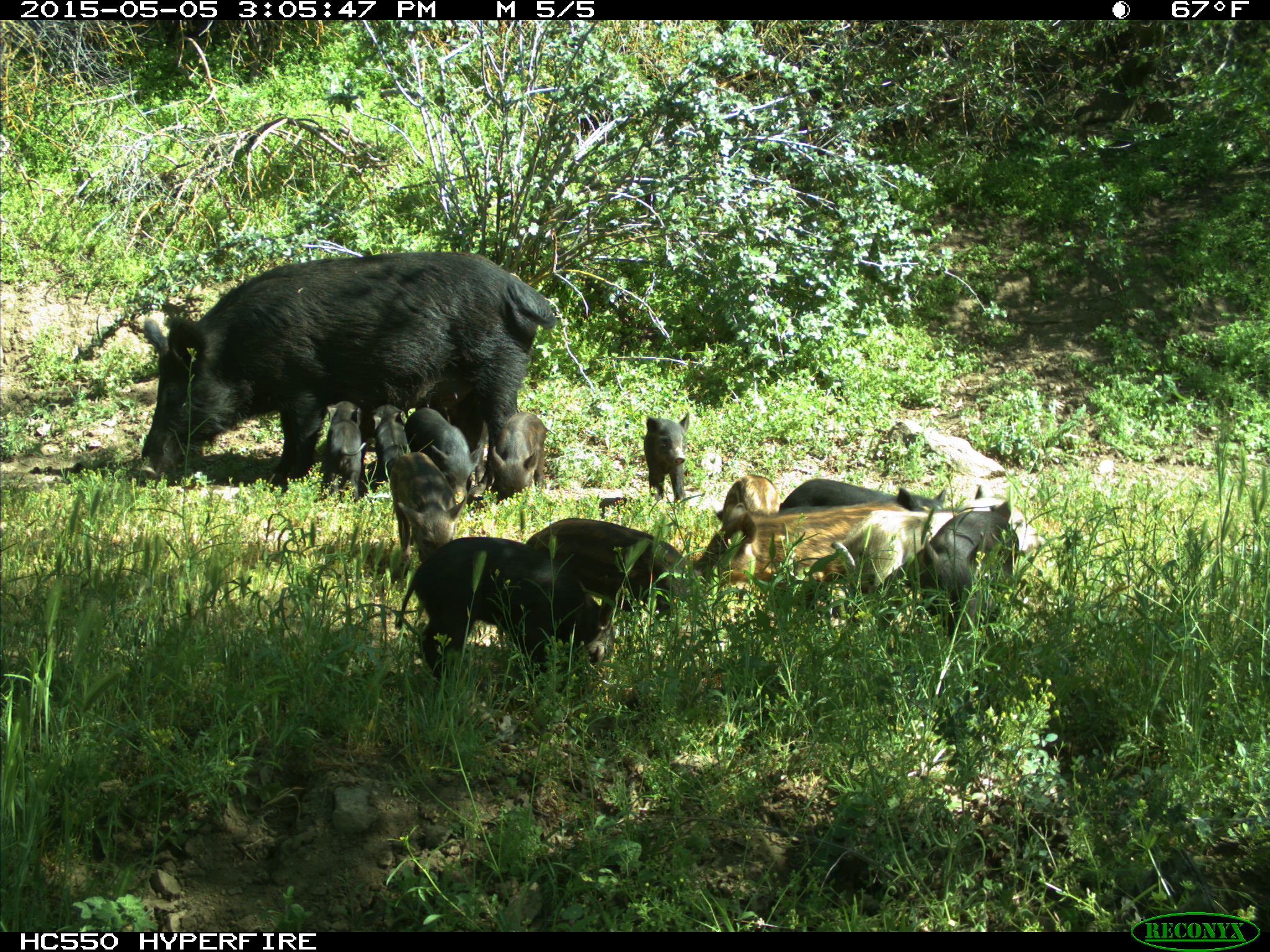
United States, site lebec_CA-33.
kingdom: Animalia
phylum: Chordata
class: Mammalia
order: Artiodactyla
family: Suidae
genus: Sus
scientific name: Sus scrofa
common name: wild boar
Sus scrofa (wild boar).